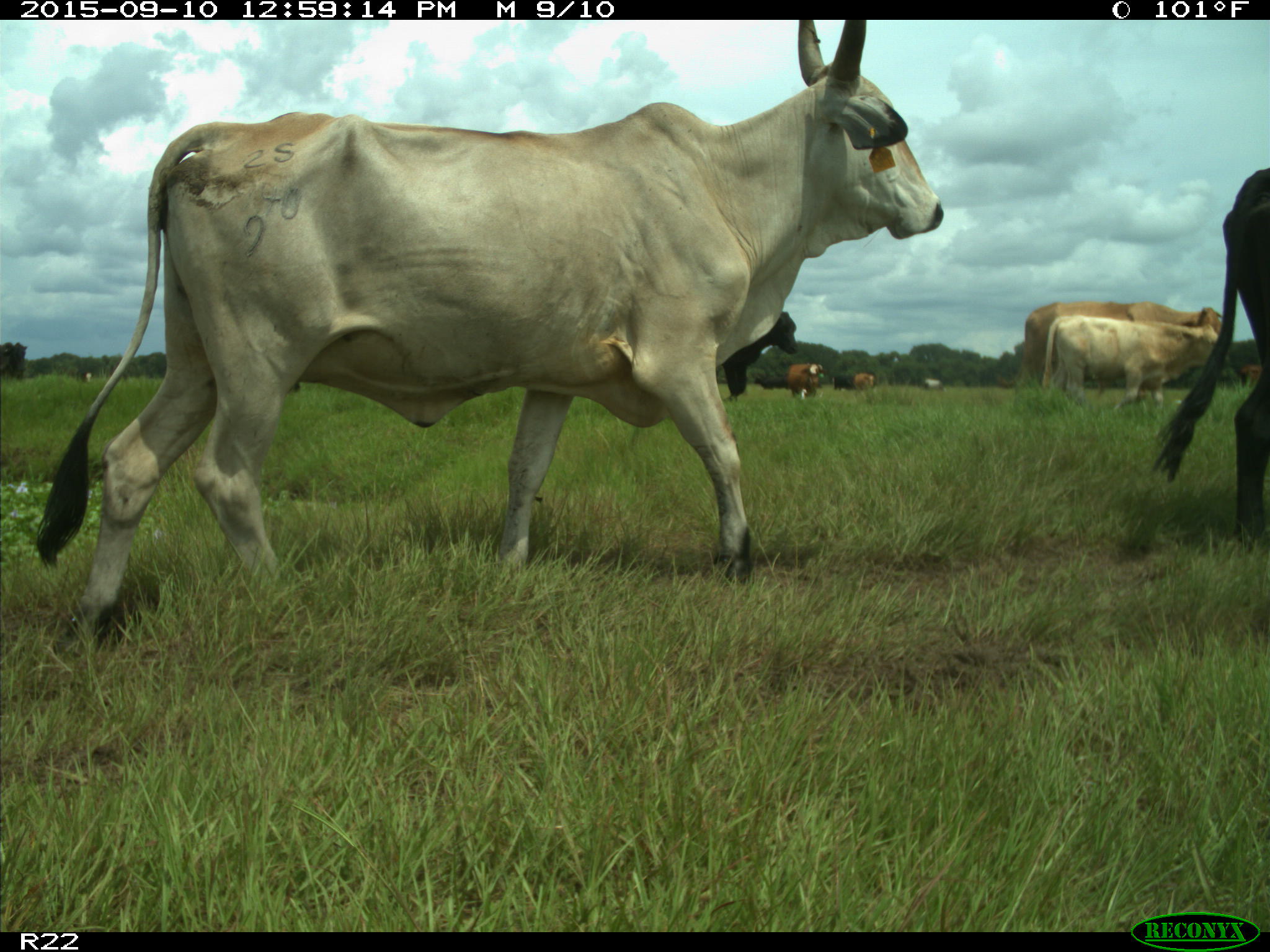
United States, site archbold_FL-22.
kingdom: Animalia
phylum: Chordata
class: Mammalia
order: Artiodactyla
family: Bovidae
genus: Bos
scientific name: Bos taurus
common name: domestic cow